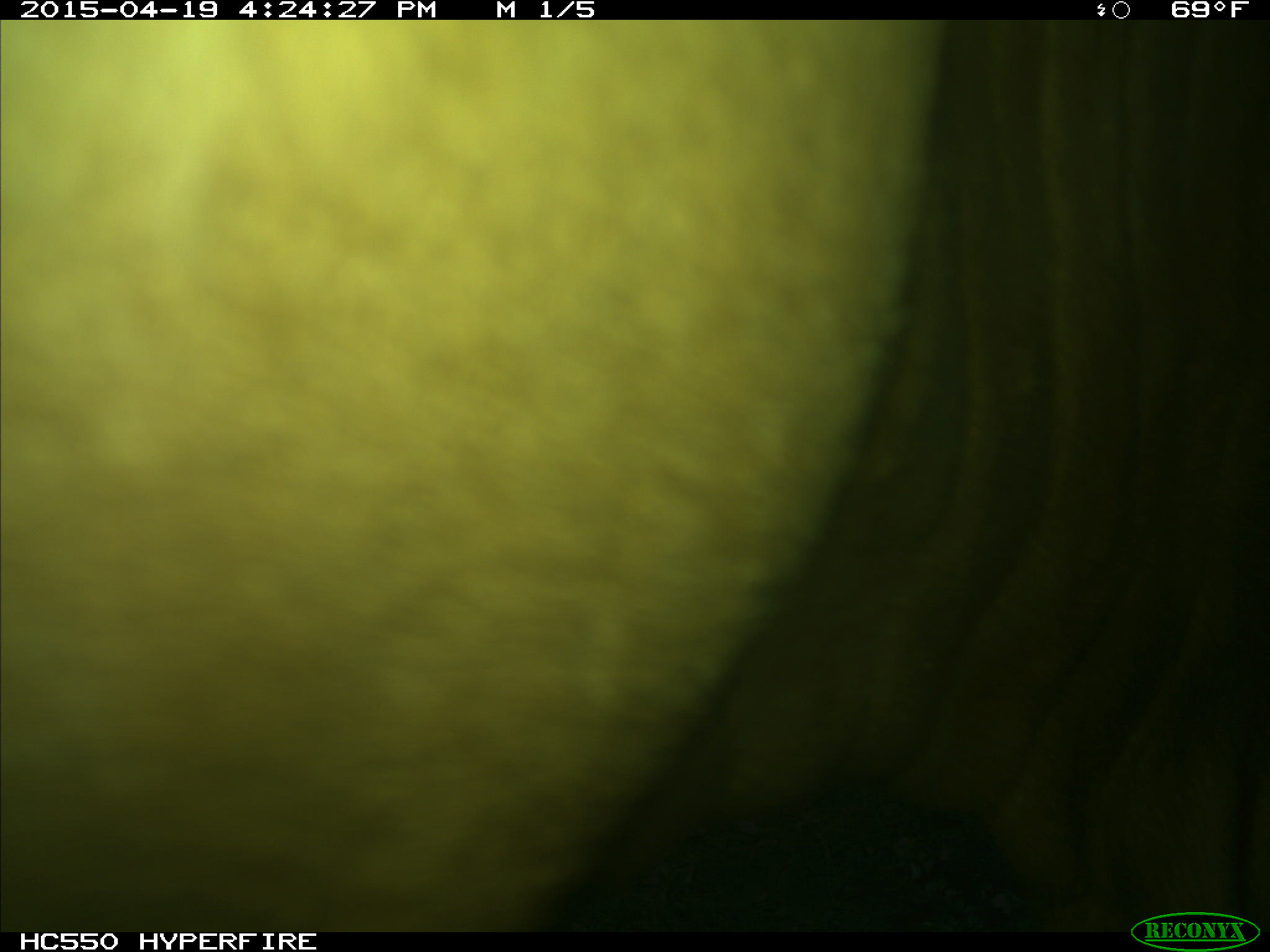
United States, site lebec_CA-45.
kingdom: Animalia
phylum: Chordata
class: Mammalia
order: Artiodactyla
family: Bovidae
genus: Bos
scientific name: Bos taurus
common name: domestic cow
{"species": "Bos taurus (domestic cow)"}